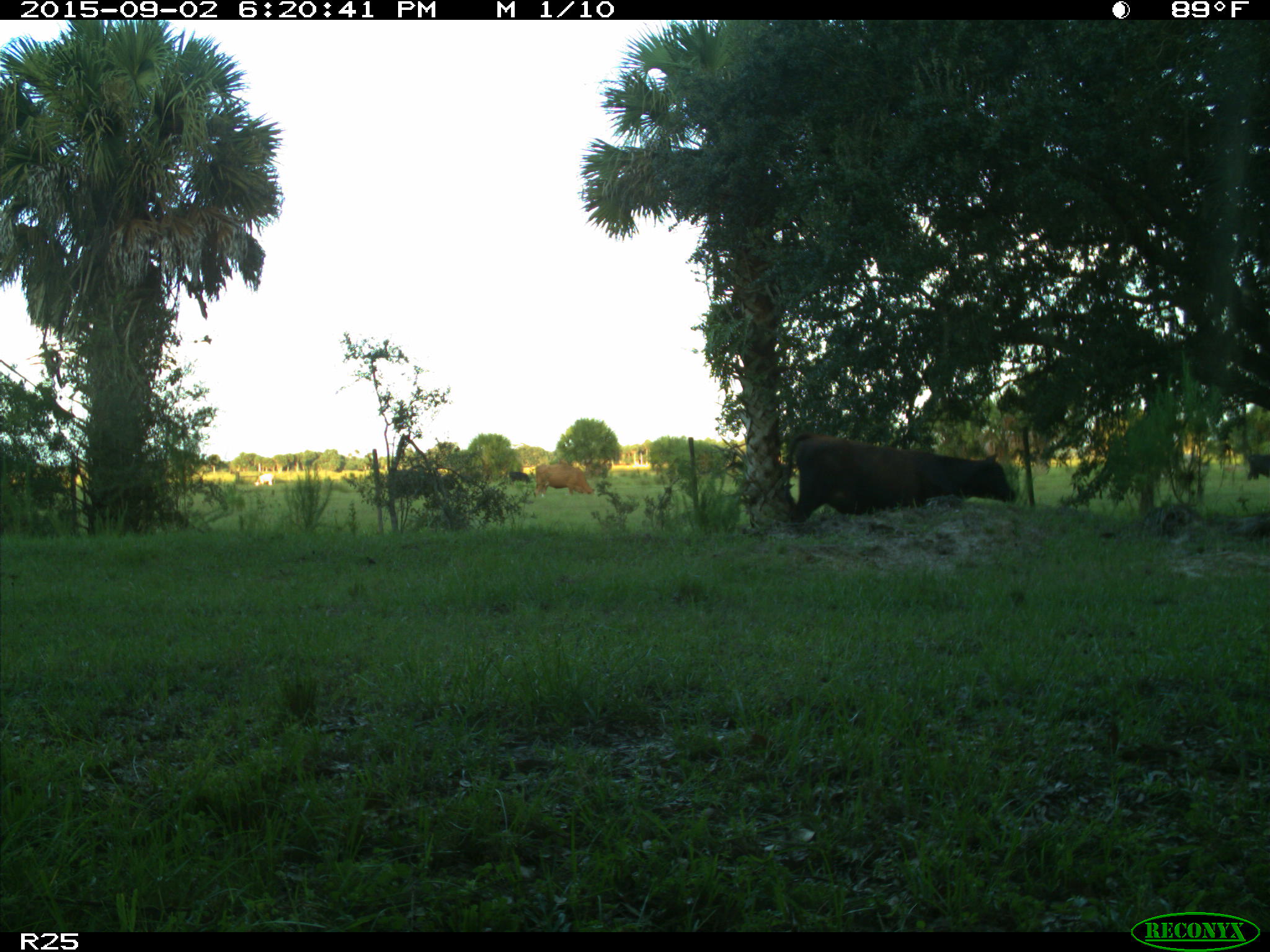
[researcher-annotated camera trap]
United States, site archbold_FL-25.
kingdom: Animalia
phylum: Chordata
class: Mammalia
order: Artiodactyla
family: Bovidae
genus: Bos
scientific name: Bos taurus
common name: domestic cow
Bos taurus (domestic cow).